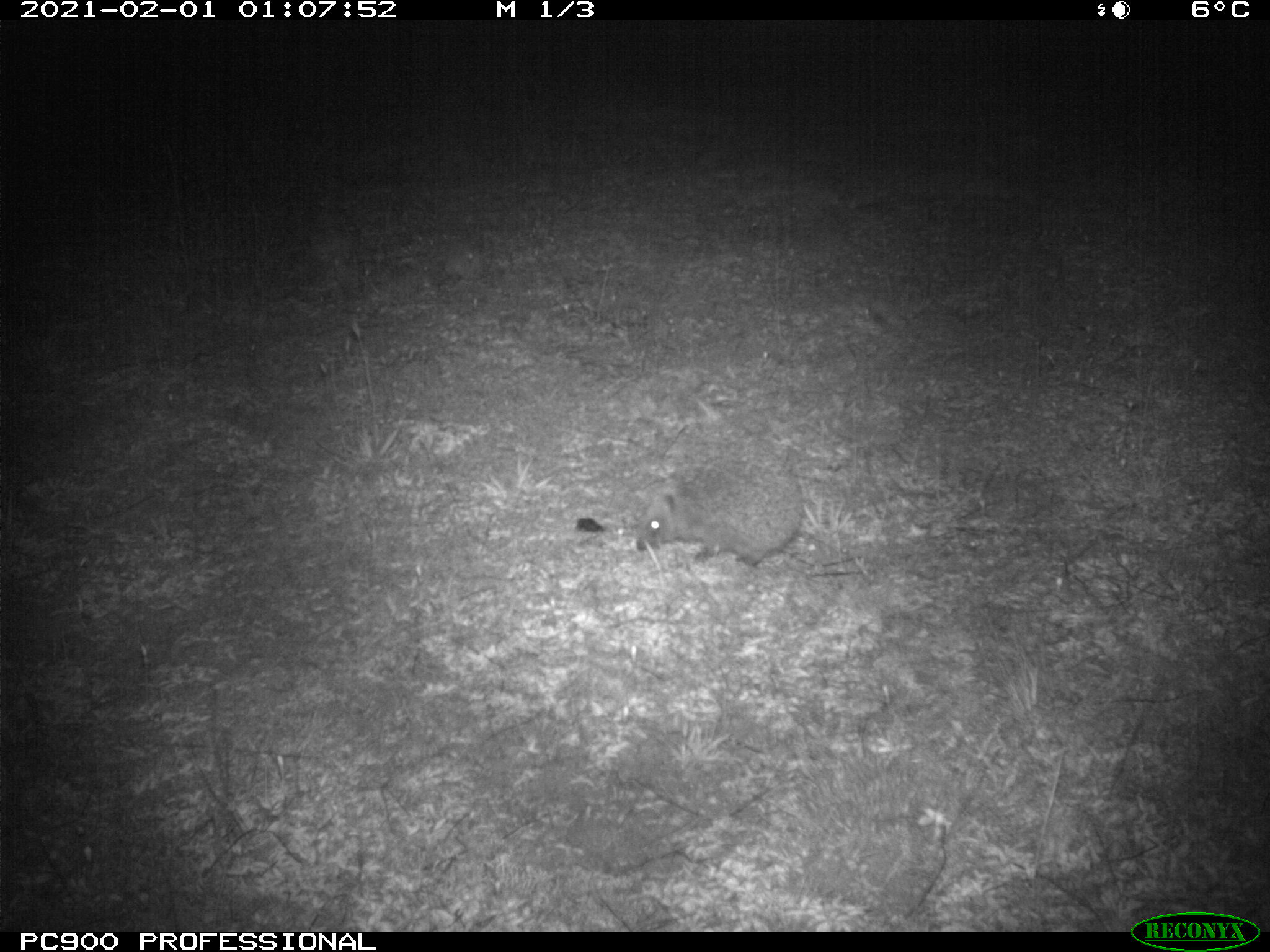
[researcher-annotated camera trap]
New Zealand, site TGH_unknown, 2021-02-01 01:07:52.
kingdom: Animalia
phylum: Chordata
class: Mammalia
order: Eulipotyphla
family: Erinaceidae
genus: Erinaceus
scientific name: Erinaceus europaeus europaeus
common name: european hedgehog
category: hedgehog